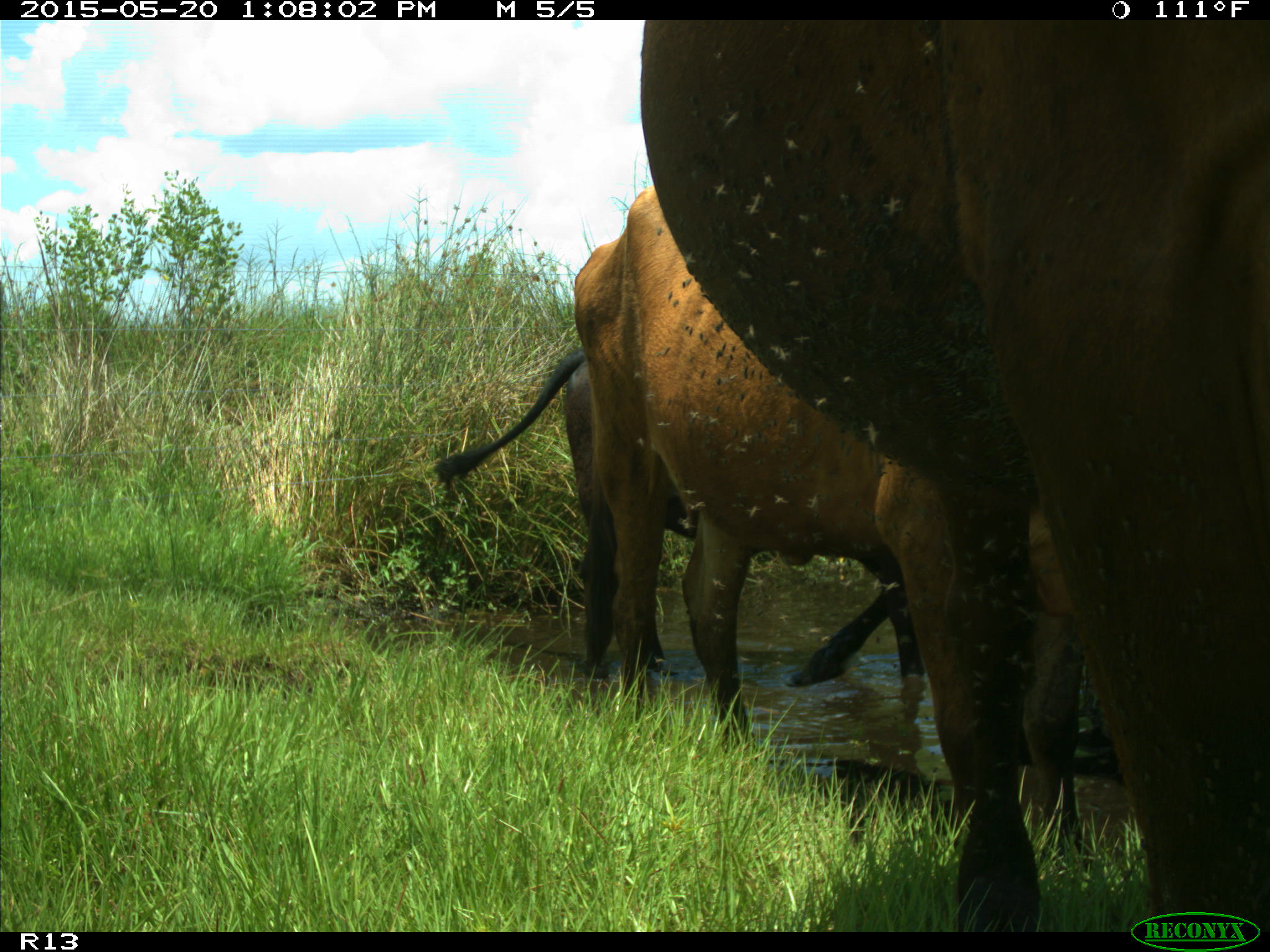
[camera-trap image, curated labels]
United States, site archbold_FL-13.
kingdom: Animalia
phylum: Chordata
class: Mammalia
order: Artiodactyla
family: Bovidae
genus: Bos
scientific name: Bos taurus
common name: domestic cow